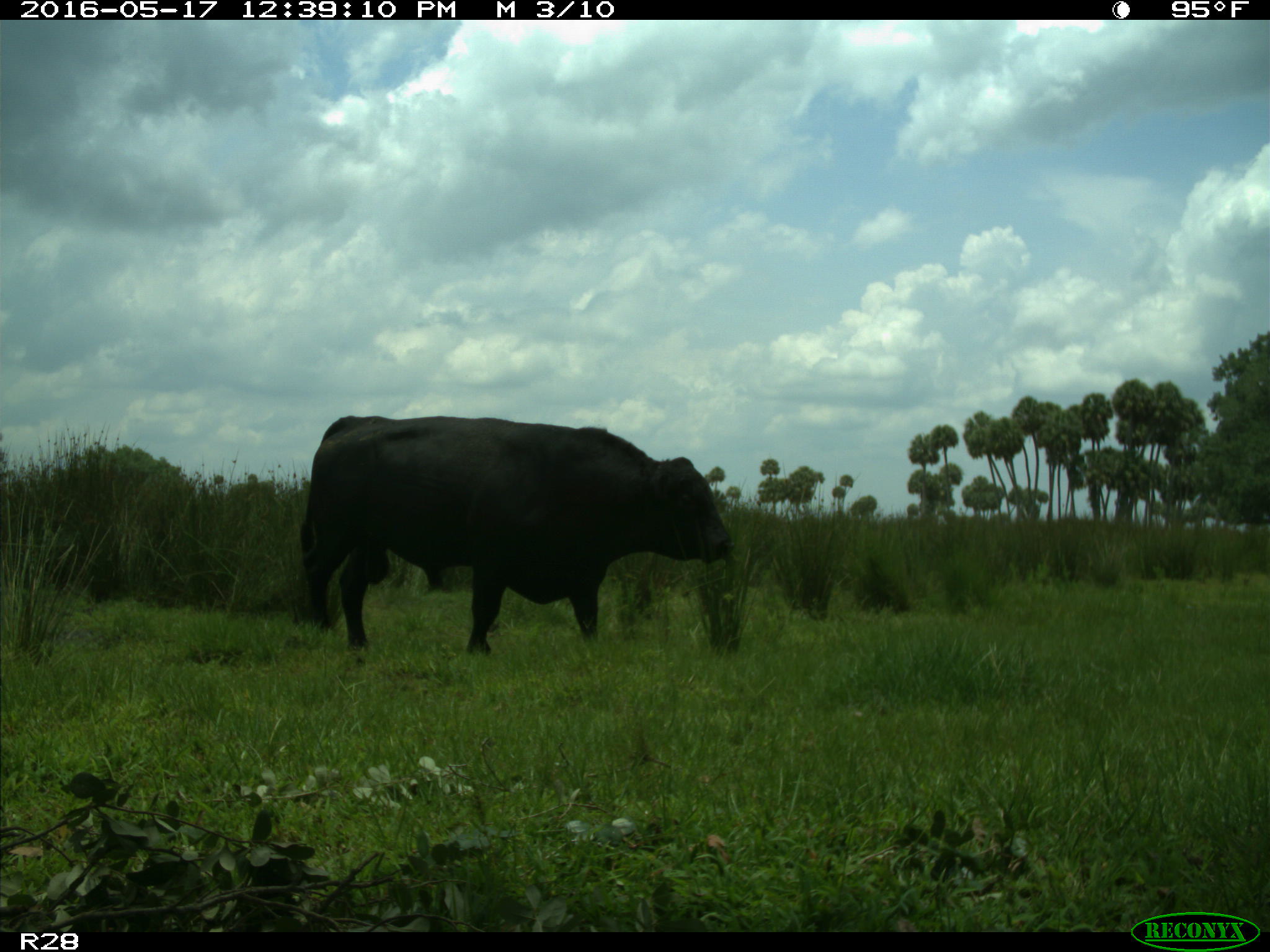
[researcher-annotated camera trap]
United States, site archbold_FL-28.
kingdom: Animalia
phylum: Chordata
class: Mammalia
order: Artiodactyla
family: Bovidae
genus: Bos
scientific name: Bos taurus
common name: domestic cow